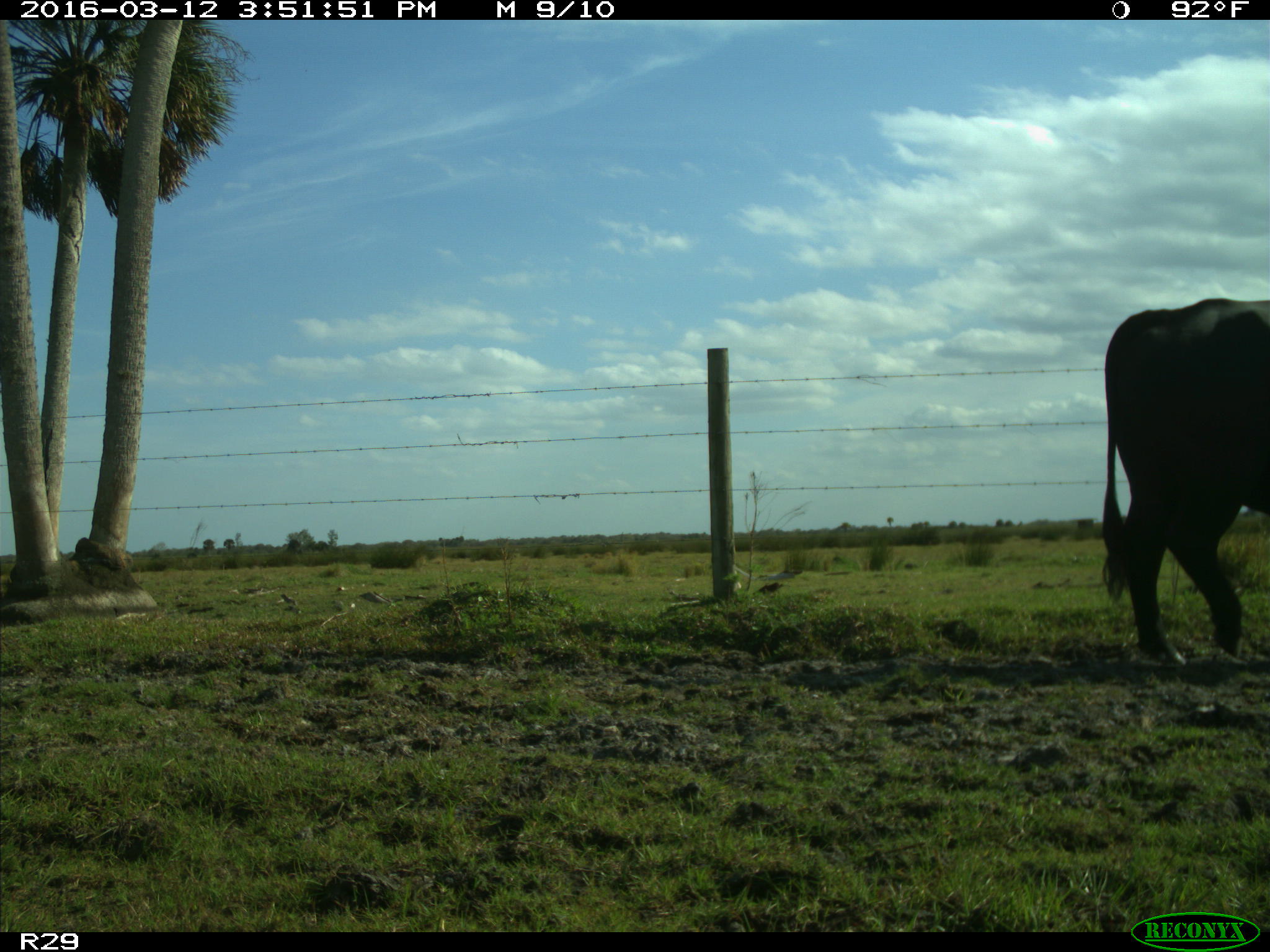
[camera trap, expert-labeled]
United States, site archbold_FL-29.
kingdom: Animalia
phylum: Chordata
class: Mammalia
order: Artiodactyla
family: Bovidae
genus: Bos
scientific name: Bos taurus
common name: domestic cow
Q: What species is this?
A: Bos taurus (domestic cow).